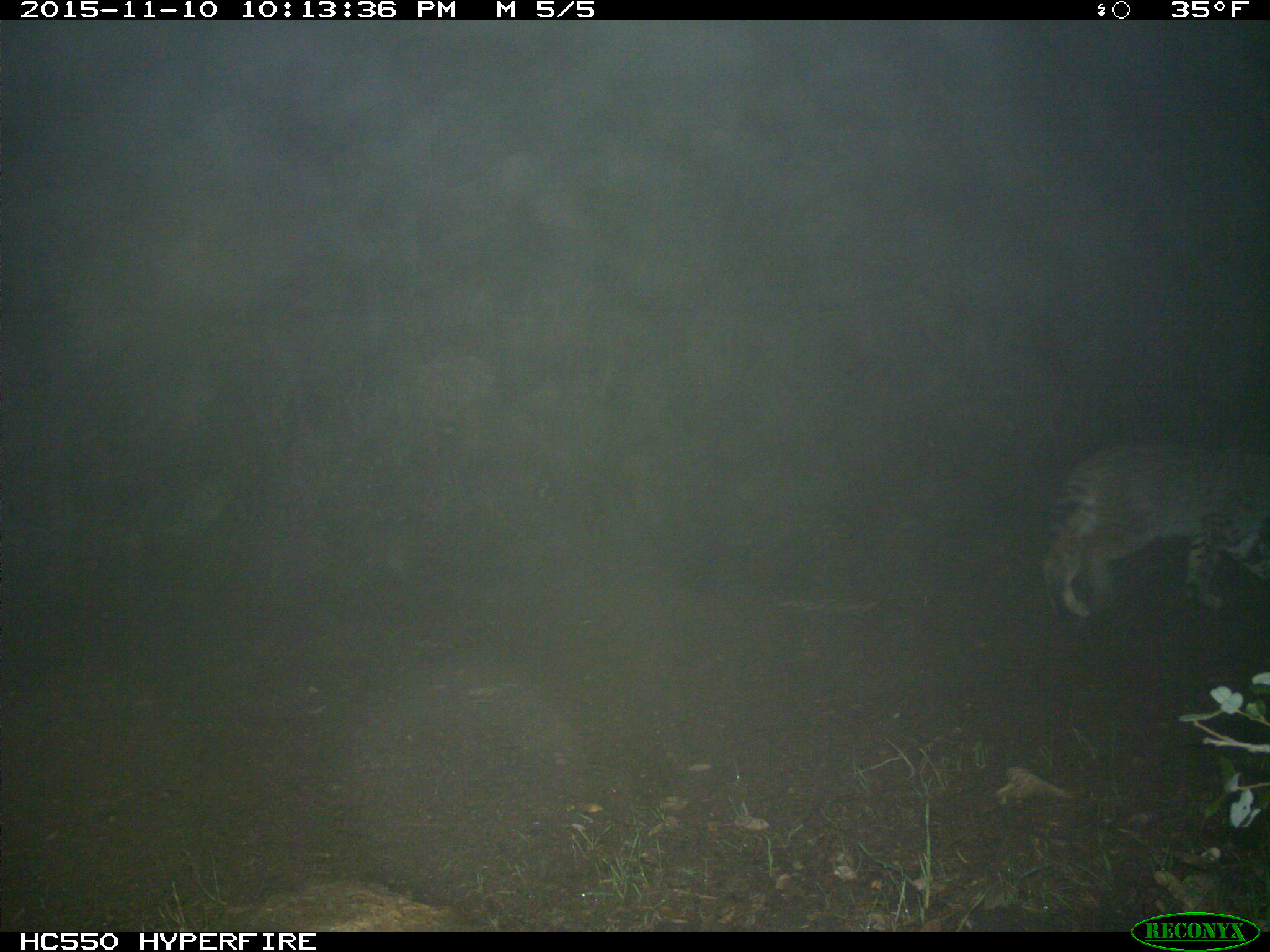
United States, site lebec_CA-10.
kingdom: Animalia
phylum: Chordata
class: Mammalia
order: Carnivora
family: Felidae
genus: Lynx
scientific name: Lynx rufus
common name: bobcat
Lynx rufus (bobcat).